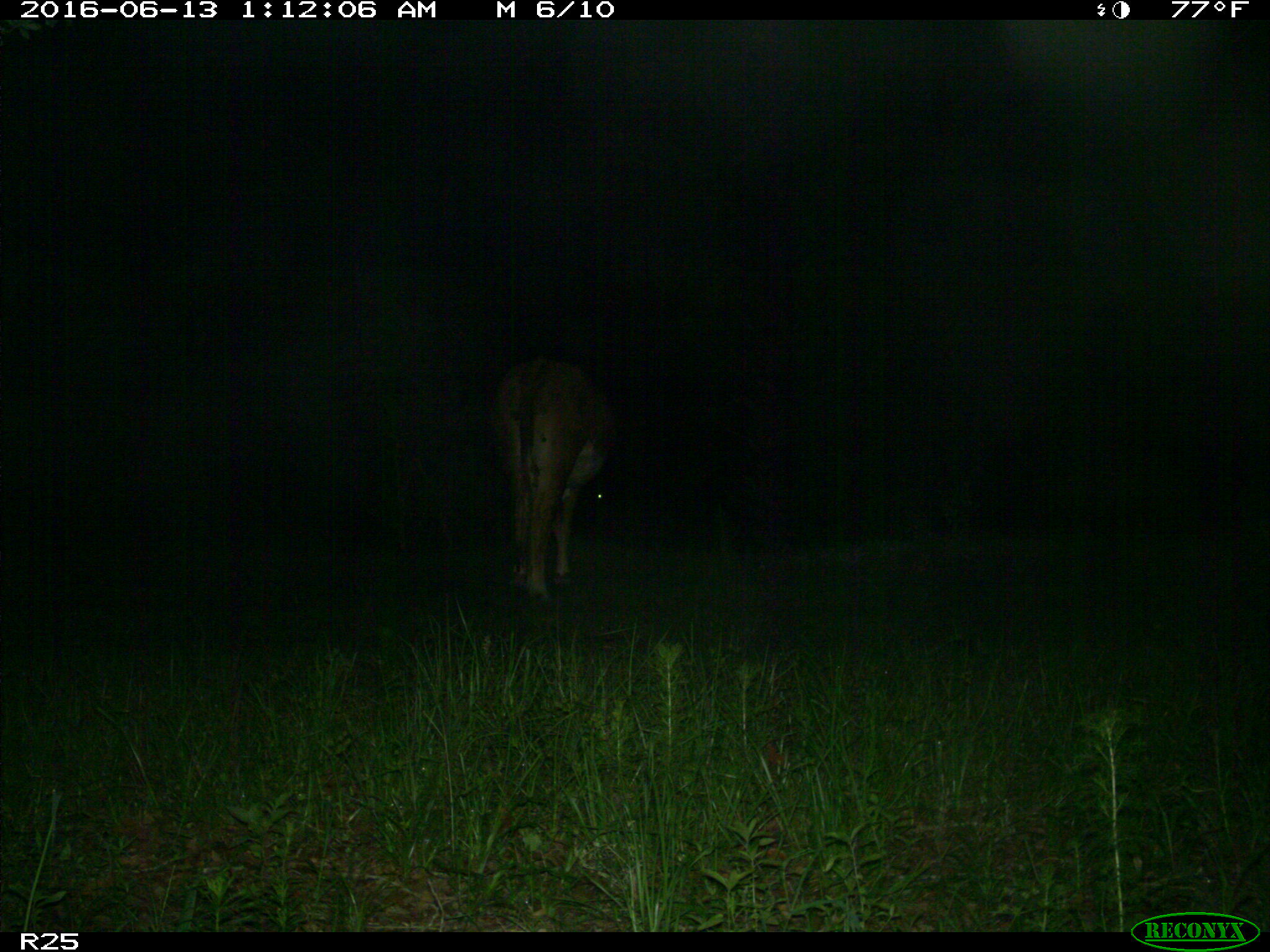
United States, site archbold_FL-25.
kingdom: Animalia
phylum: Chordata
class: Mammalia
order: Artiodactyla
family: Bovidae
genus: Bos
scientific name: Bos taurus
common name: domestic cow